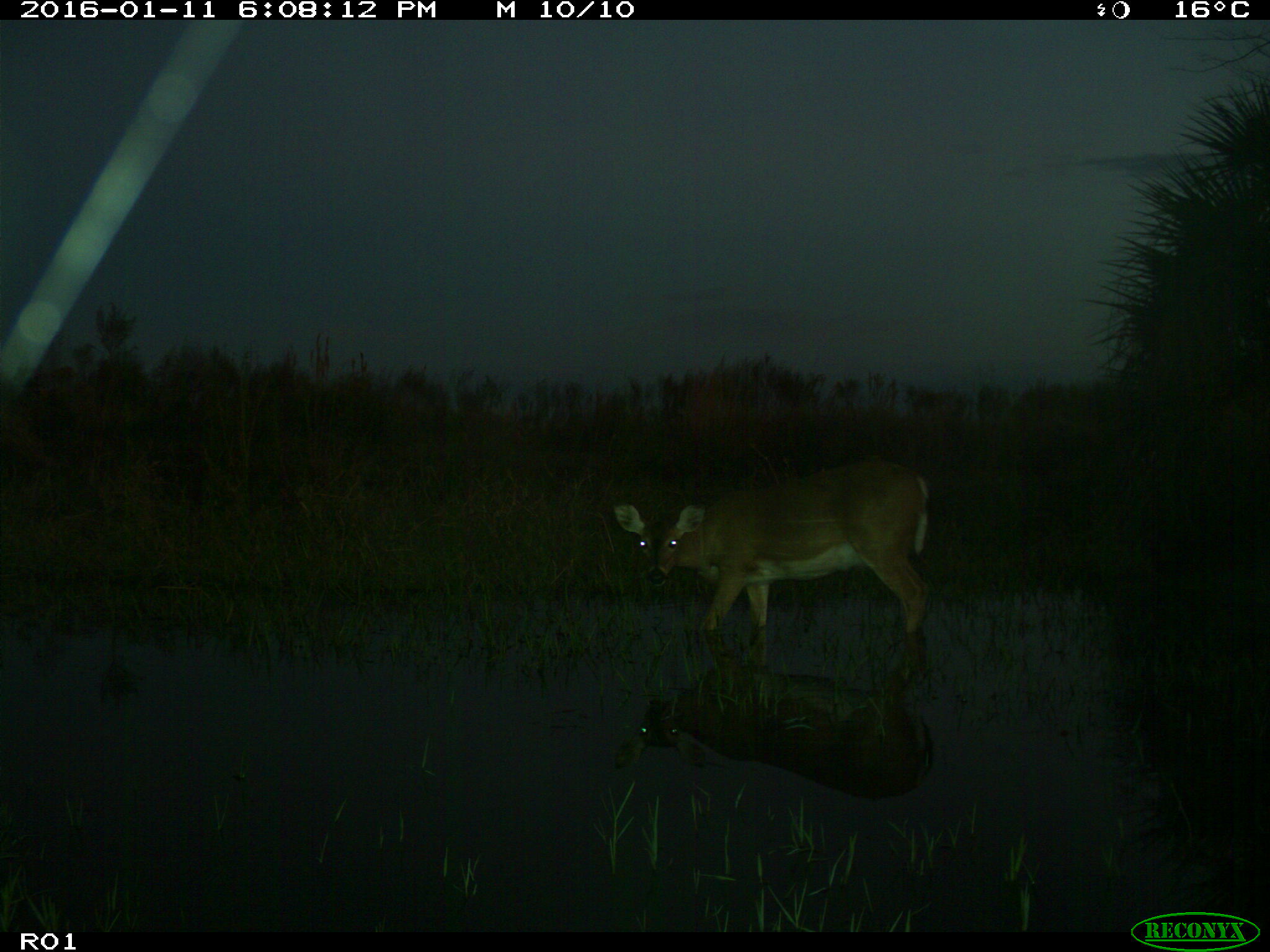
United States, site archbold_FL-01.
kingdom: Animalia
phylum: Chordata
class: Mammalia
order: Artiodactyla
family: Cervidae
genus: Odocoileus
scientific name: Odocoileus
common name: deer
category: unidentified deer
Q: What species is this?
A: Unidentified deer (deer) (Odocoileus).